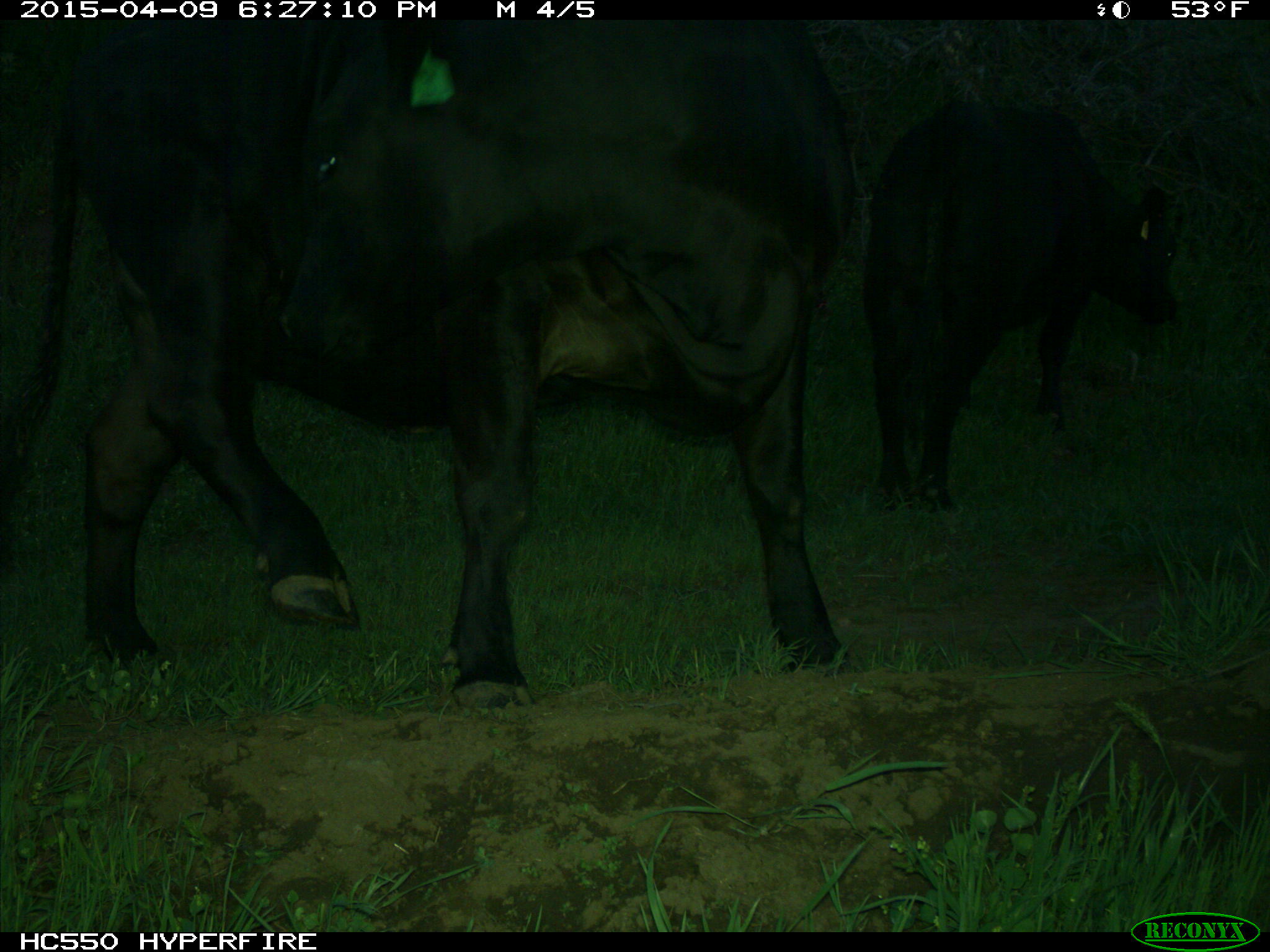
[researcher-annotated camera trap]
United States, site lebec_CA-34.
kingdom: Animalia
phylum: Chordata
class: Mammalia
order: Artiodactyla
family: Bovidae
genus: Bos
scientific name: Bos taurus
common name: domestic cow